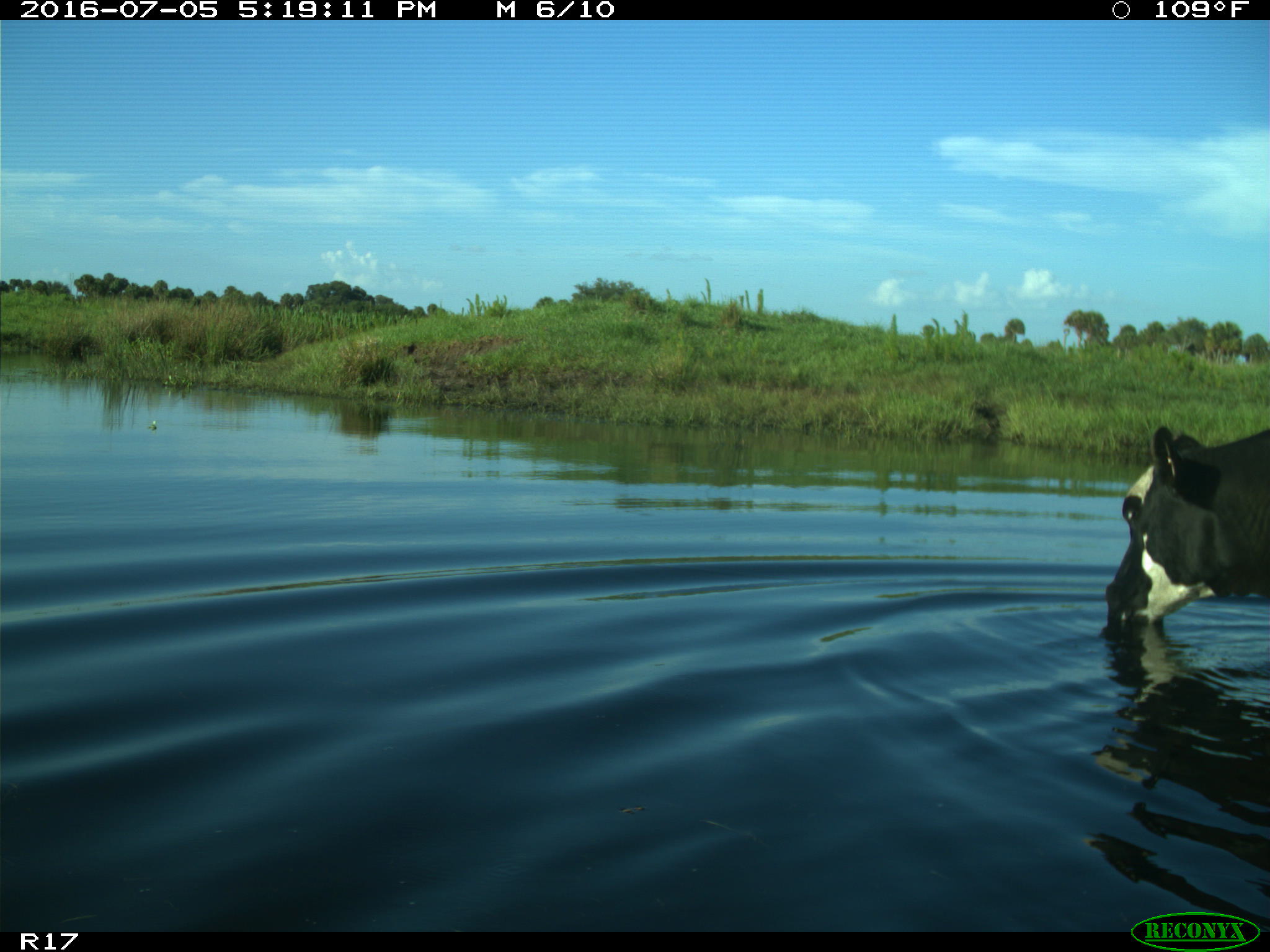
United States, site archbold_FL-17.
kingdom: Animalia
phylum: Chordata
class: Mammalia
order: Artiodactyla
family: Bovidae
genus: Bos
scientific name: Bos taurus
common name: domestic cow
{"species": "Bos taurus (domestic cow)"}